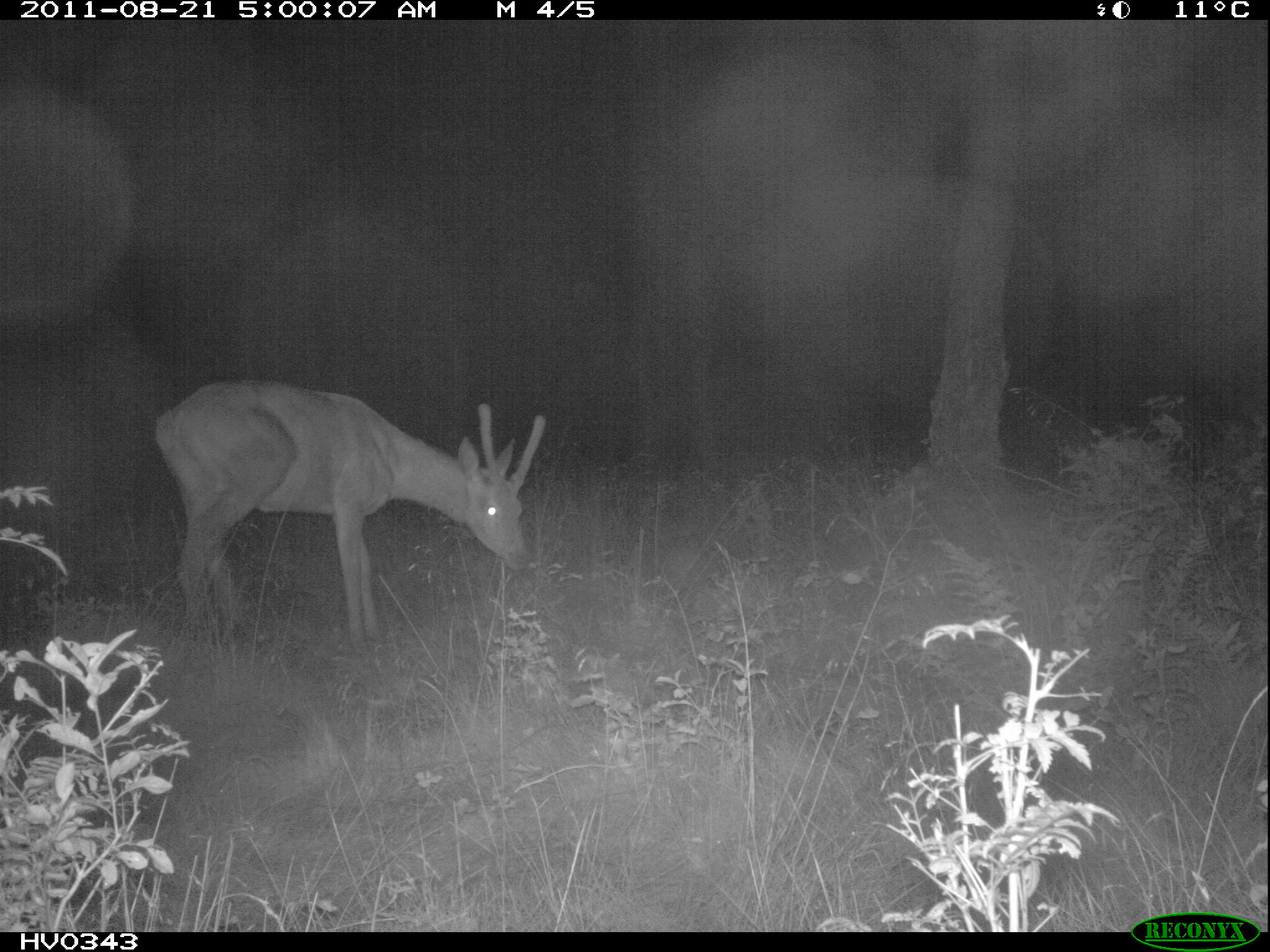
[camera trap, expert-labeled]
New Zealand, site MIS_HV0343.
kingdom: Animalia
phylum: Chordata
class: Mammalia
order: Artiodactyla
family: Cervidae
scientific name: Cervidae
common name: deer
Deer (Cervidae).